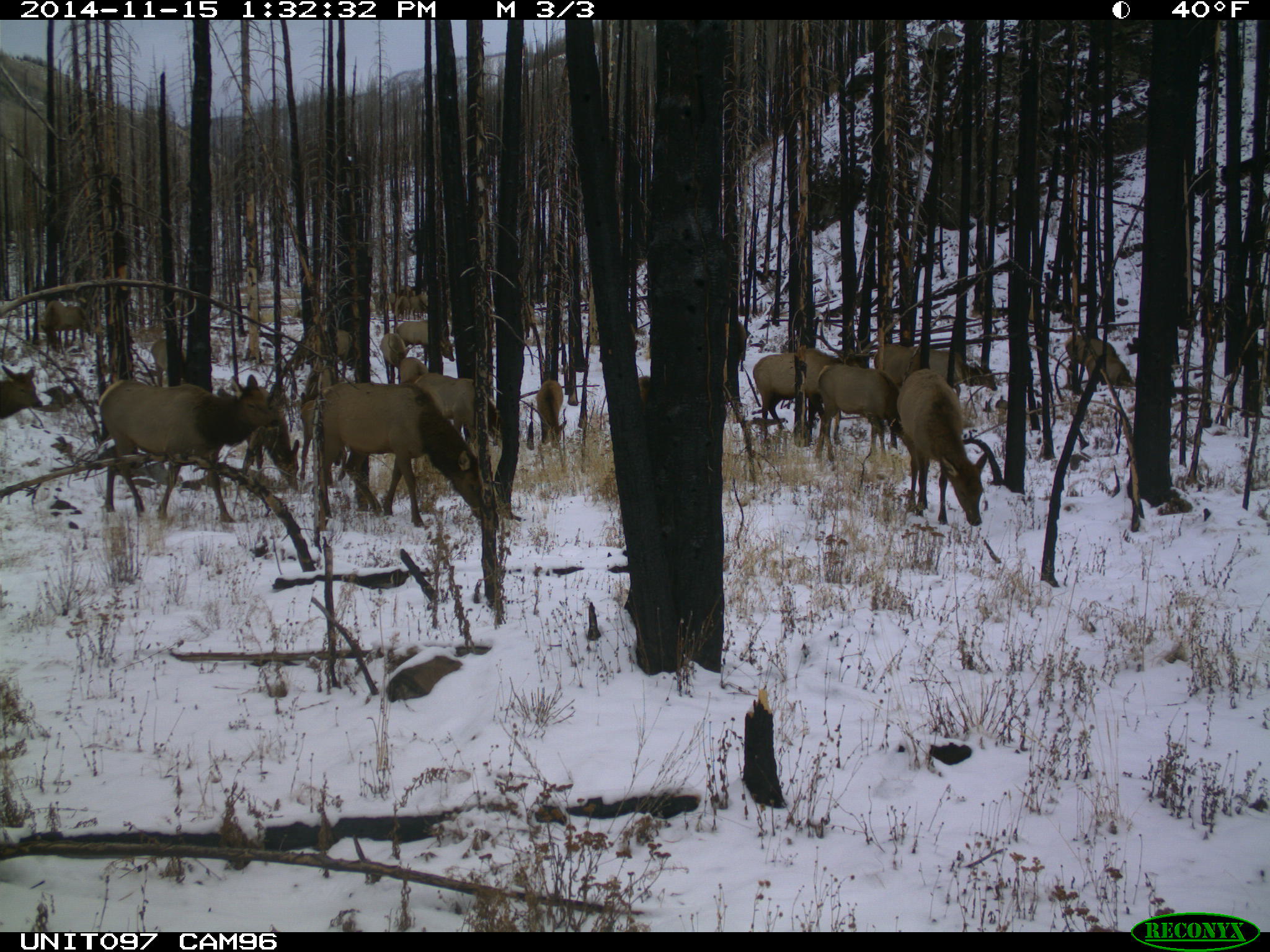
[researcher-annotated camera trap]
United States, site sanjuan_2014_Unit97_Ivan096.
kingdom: Animalia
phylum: Chordata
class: Mammalia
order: Artiodactyla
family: Cervidae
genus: Cervus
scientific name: Cervus elaphus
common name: red deer